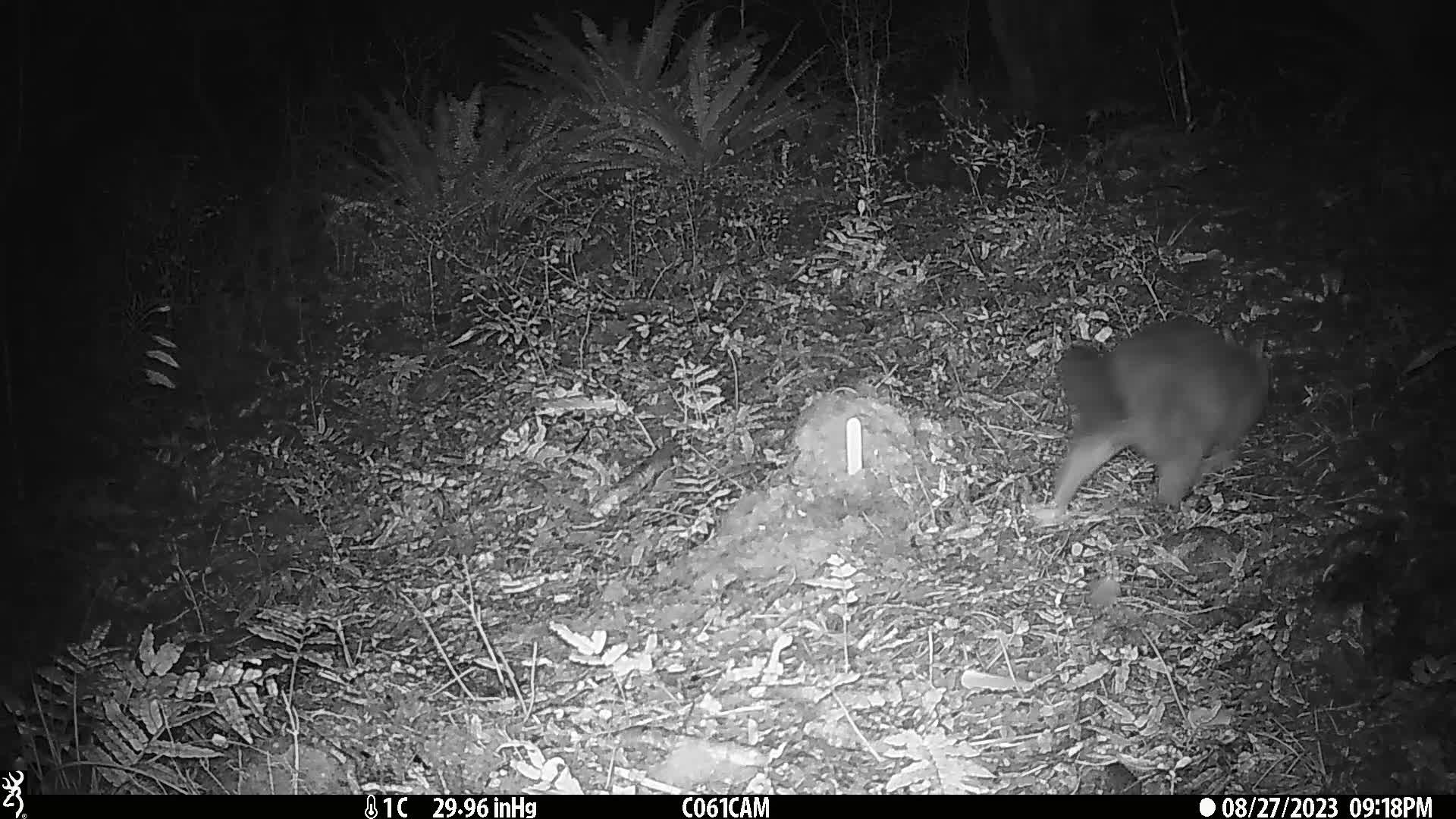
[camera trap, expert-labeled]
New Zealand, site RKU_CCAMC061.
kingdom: Animalia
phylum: Chordata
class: Mammalia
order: Diprotodontia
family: Phalangeridae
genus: Trichosurus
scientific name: Trichosurus vulpecula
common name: common brushtail possum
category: possum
Possum (common brushtail possum) (Trichosurus vulpecula).